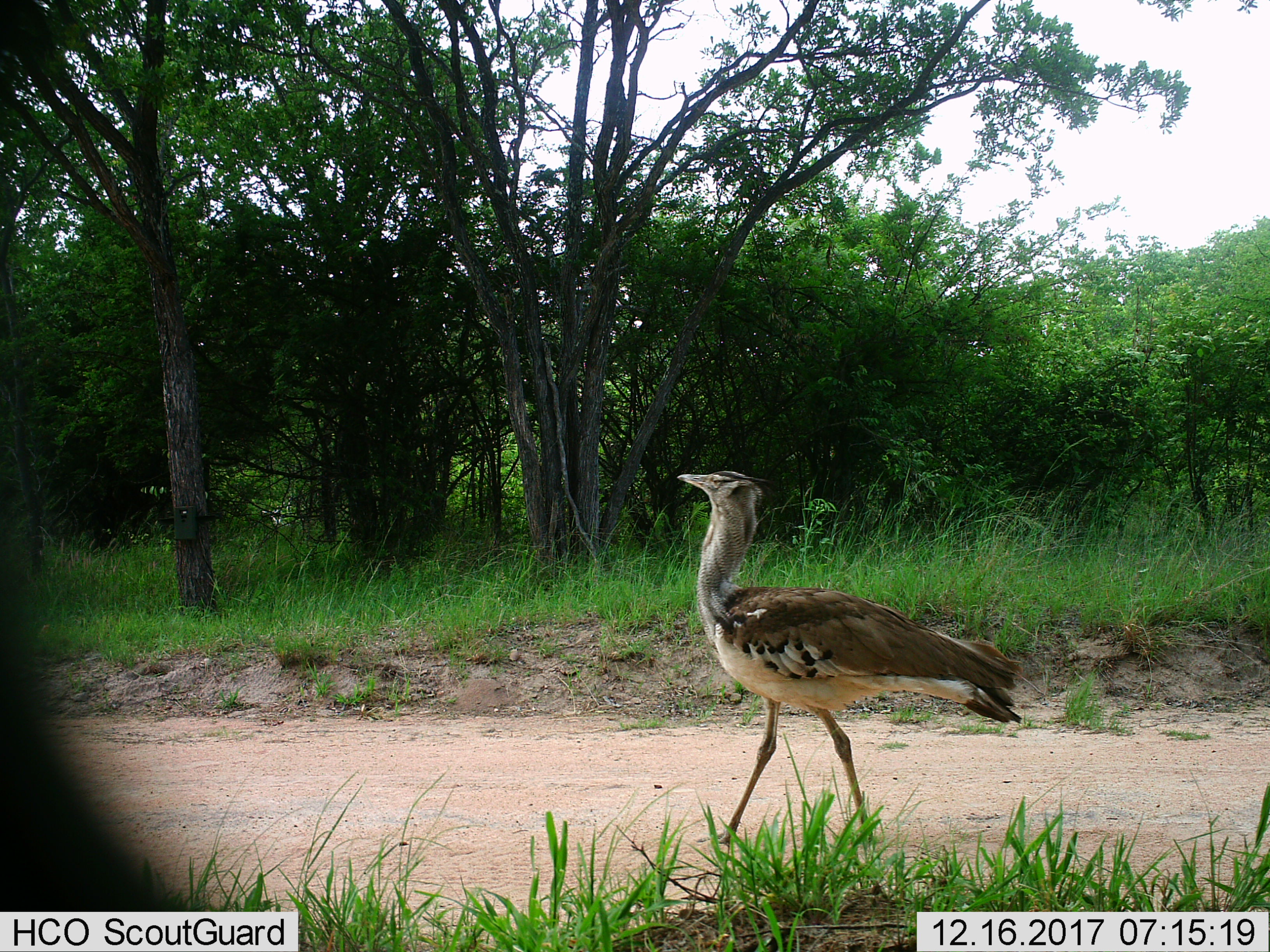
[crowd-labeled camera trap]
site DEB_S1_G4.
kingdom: Animalia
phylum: Chordata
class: Aves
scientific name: Aves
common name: bird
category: birdother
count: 1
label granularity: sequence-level